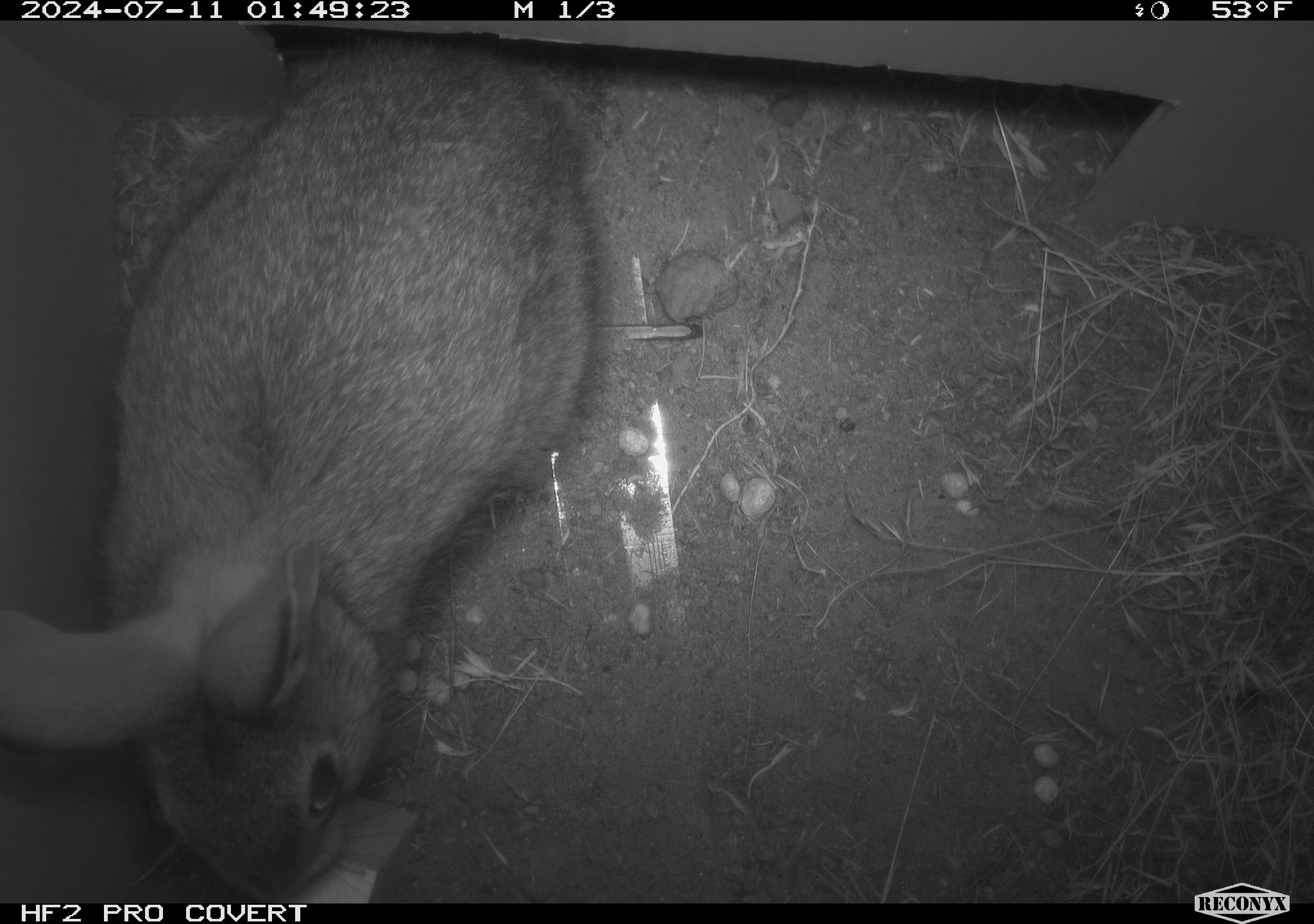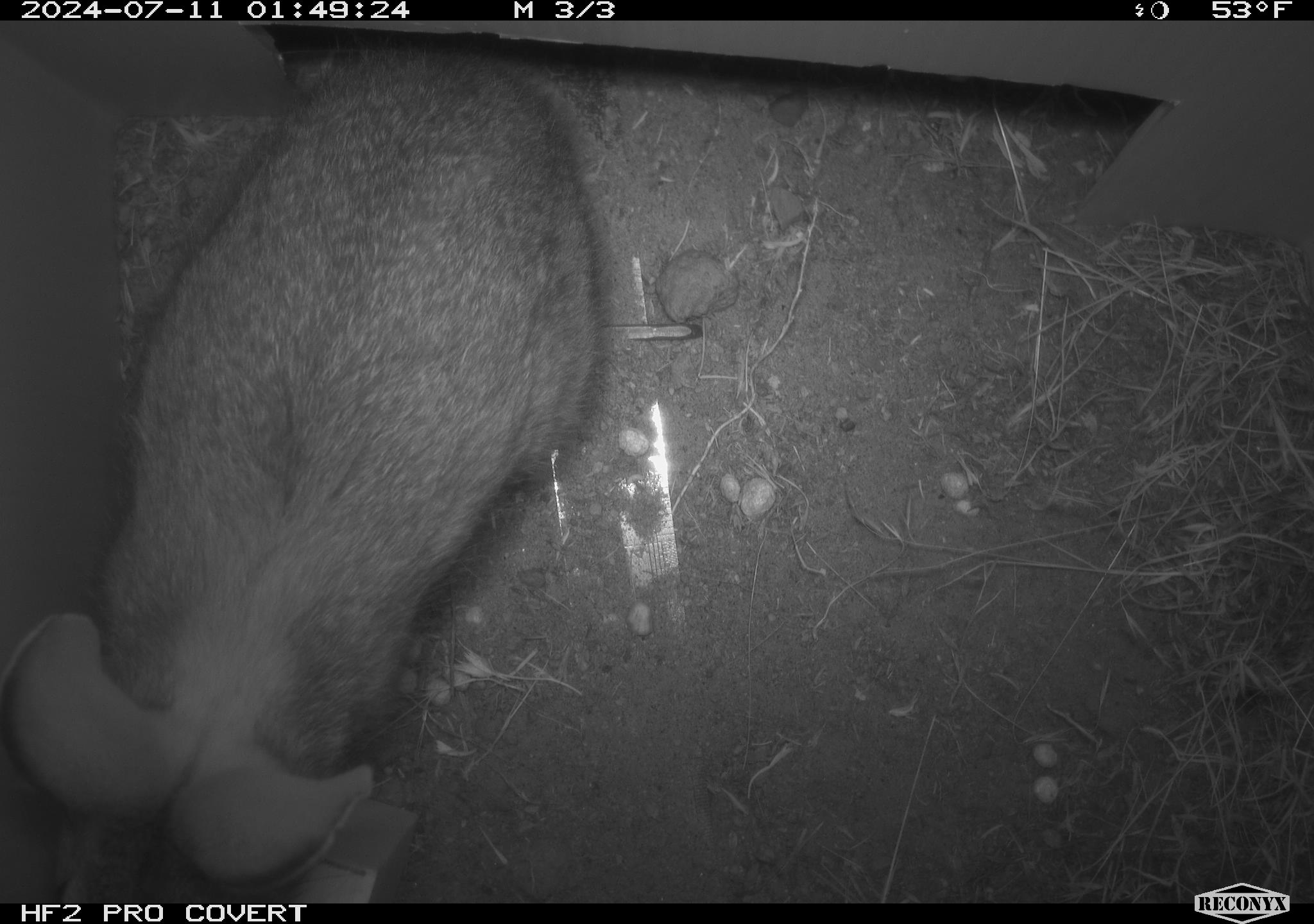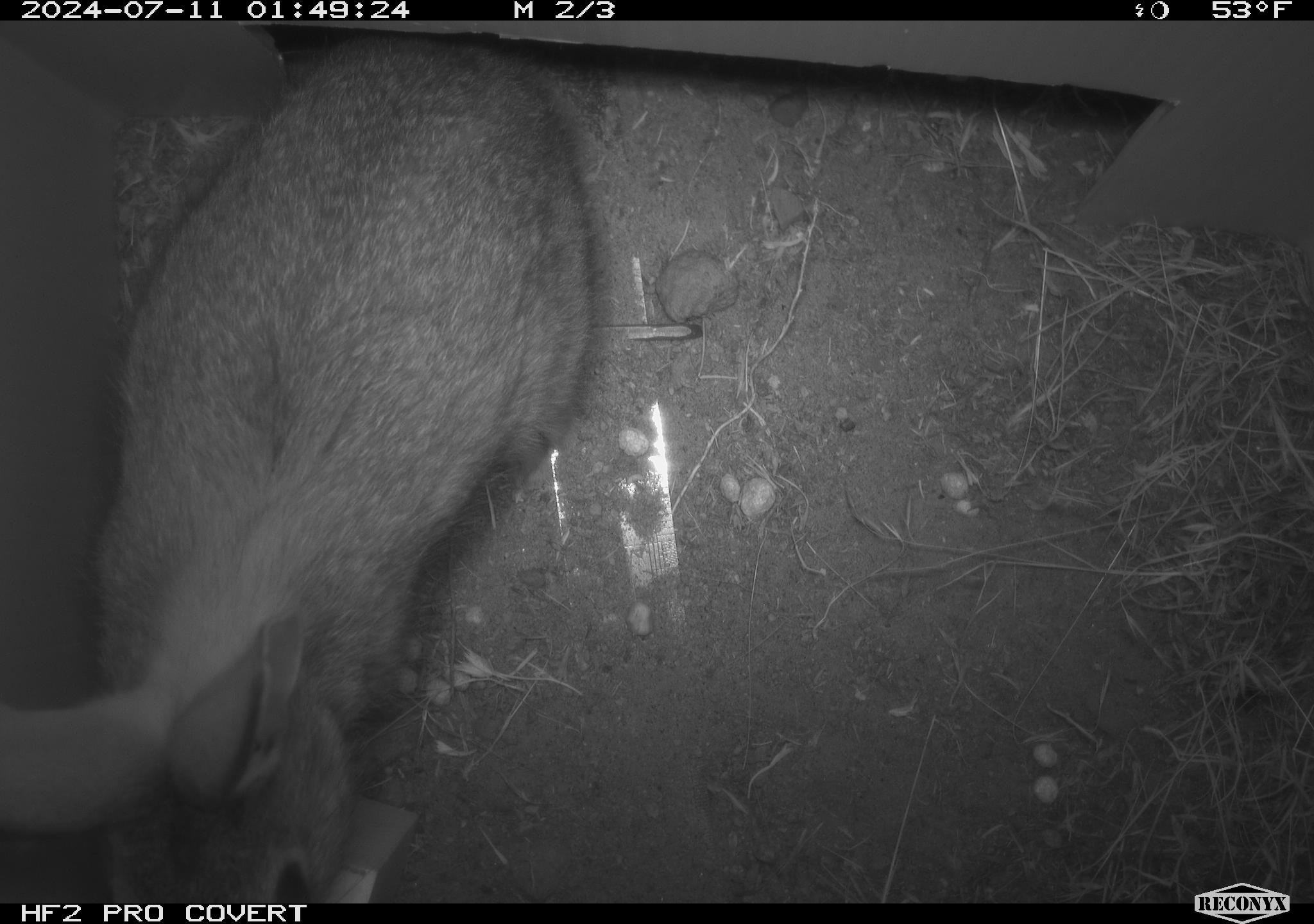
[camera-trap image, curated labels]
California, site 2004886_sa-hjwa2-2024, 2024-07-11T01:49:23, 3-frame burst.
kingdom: Animalia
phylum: Chordata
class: Mammalia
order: Lagomorpha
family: Leporidae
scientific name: Leporidae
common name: rabbit or hare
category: rabbit and hare family